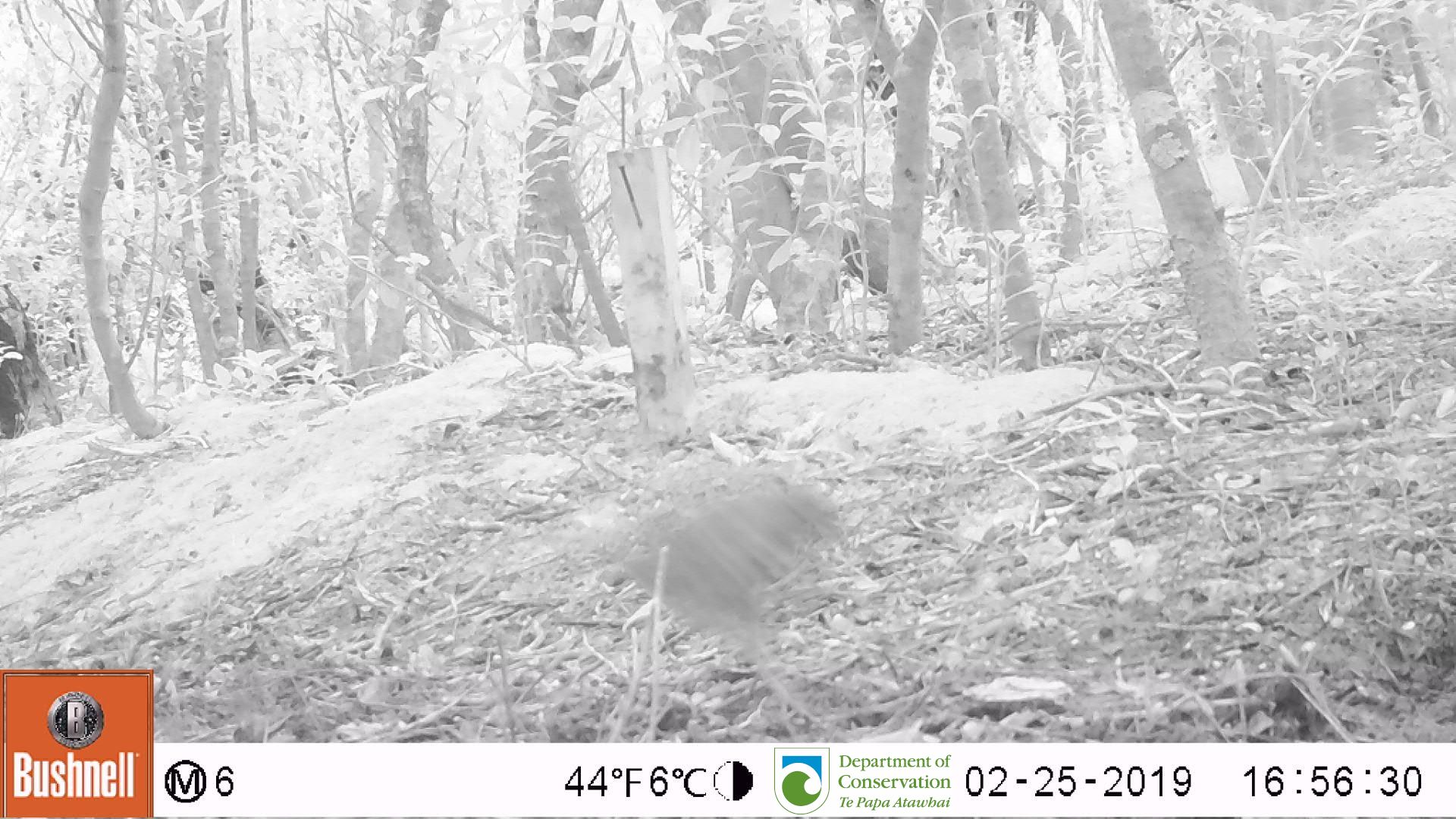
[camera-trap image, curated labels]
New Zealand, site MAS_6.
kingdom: Animalia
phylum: Chordata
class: Aves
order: Passeriformes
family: Turdidae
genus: Turdus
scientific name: Turdus philomelos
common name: song thrush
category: thrush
Thrush (song thrush) (Turdus philomelos).